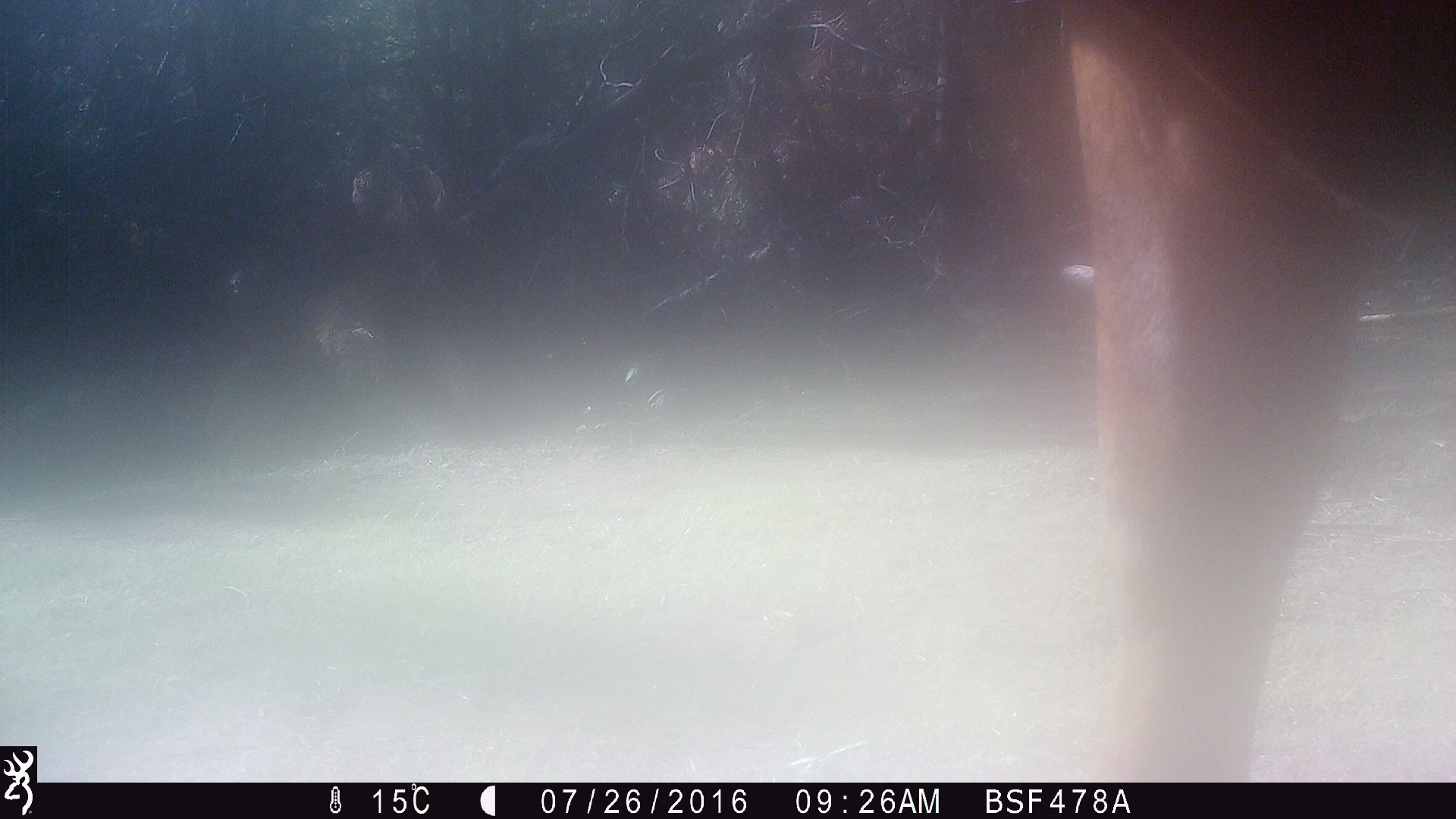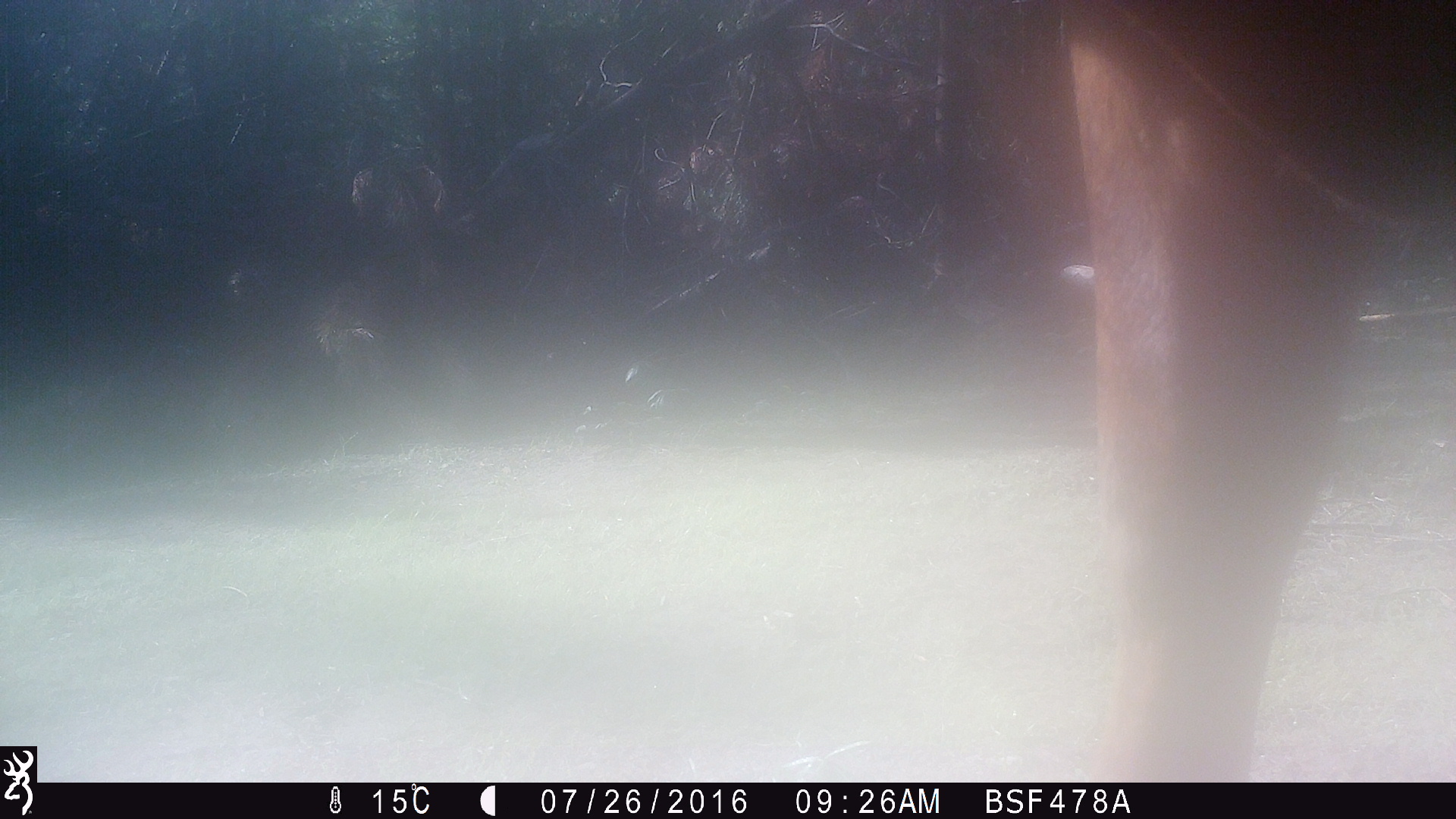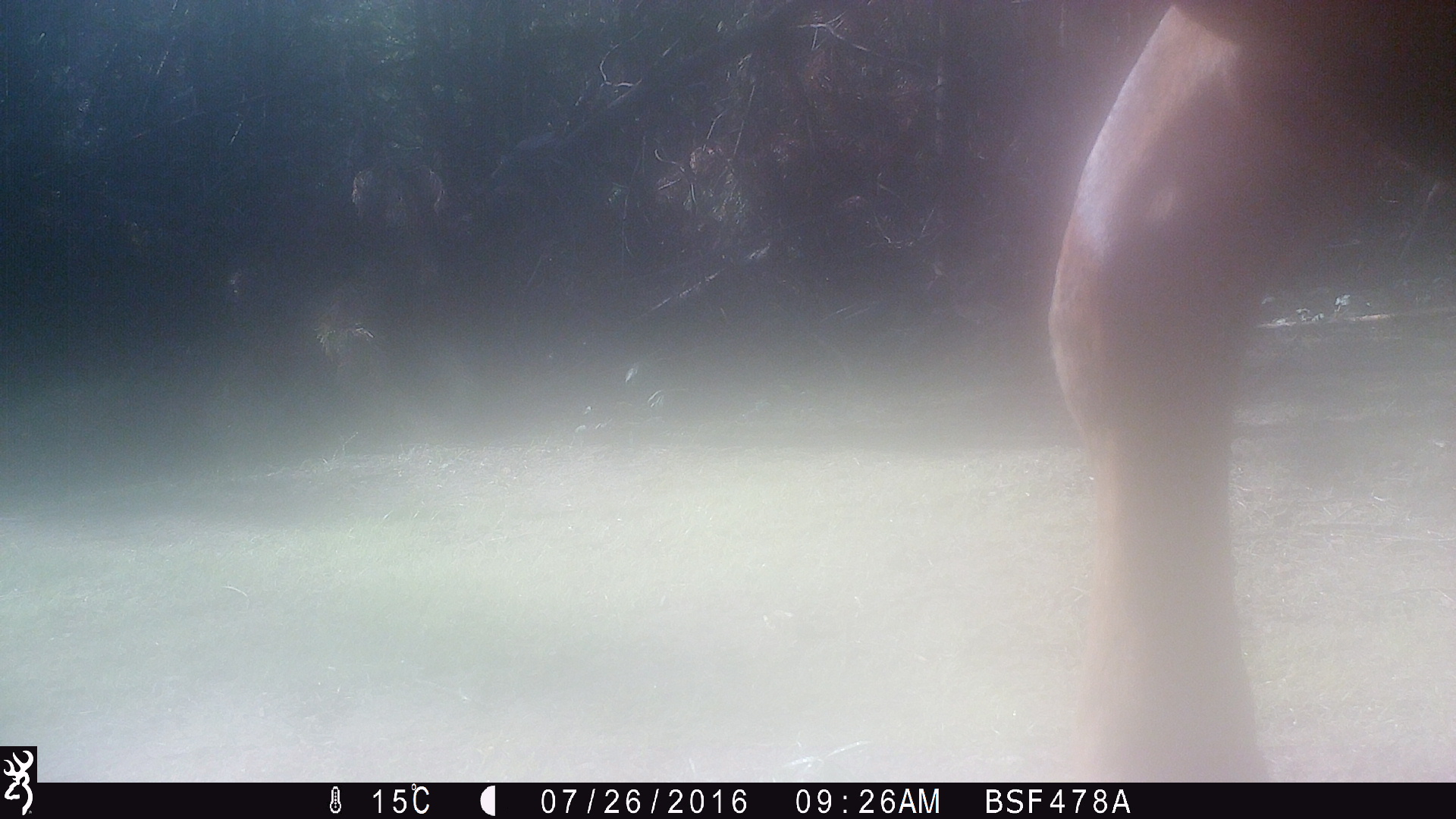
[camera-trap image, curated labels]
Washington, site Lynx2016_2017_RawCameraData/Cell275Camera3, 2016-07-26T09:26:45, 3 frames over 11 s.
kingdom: Animalia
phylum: Chordata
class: Mammalia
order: Artiodactyla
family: Bovidae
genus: Bos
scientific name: Bos taurus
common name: domestic cattle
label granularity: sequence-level